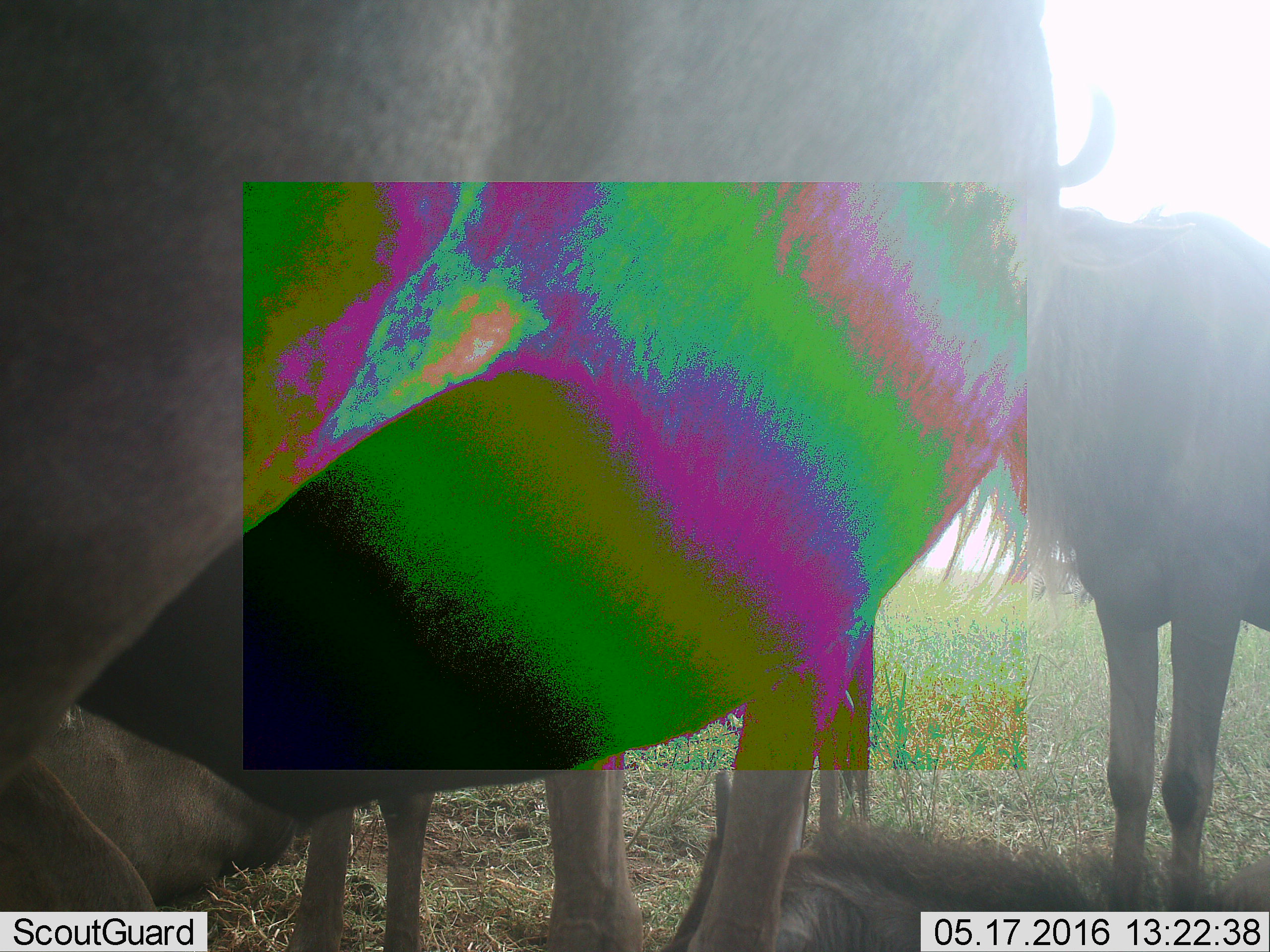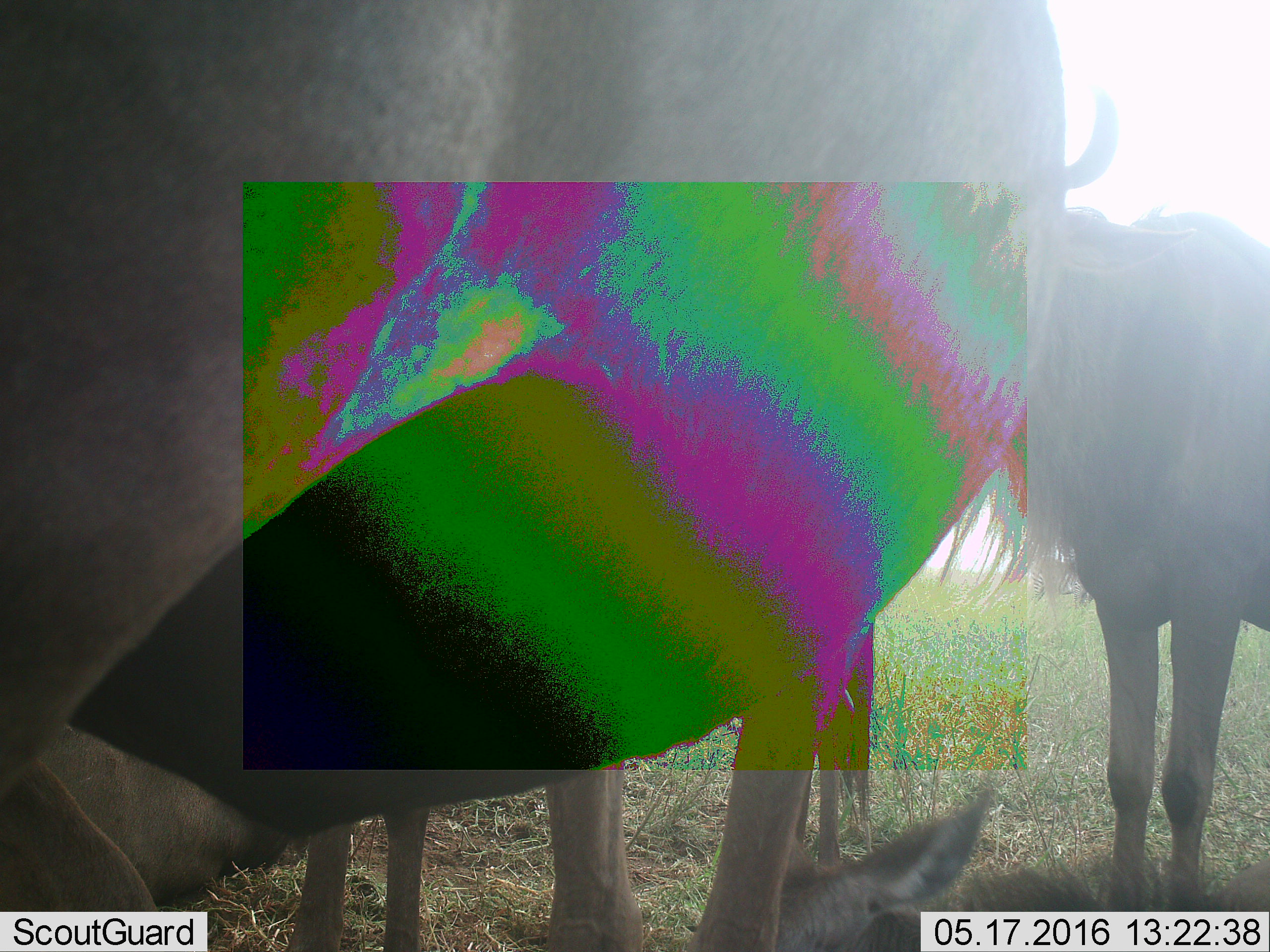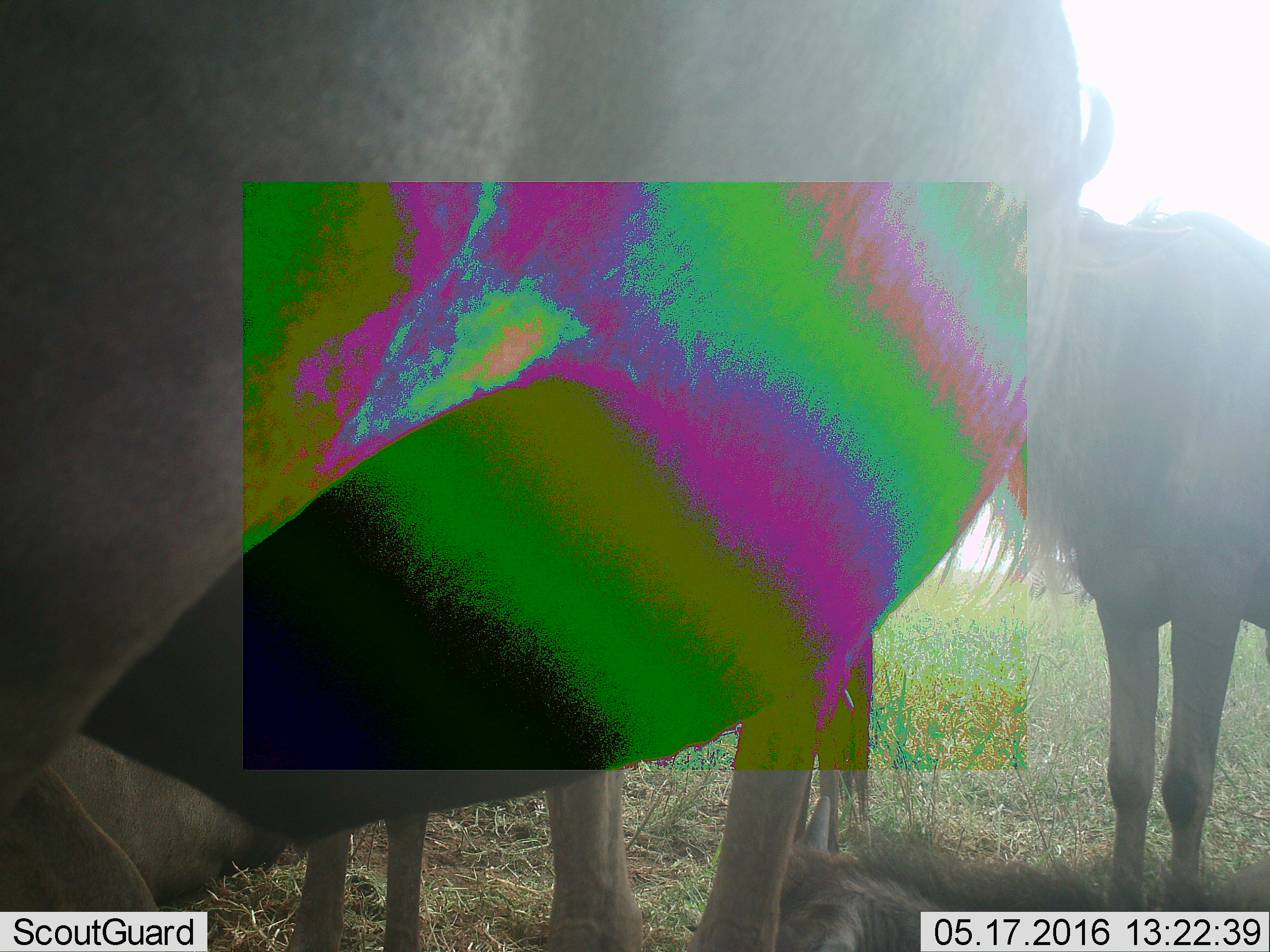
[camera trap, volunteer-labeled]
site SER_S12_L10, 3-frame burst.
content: unidentified animal